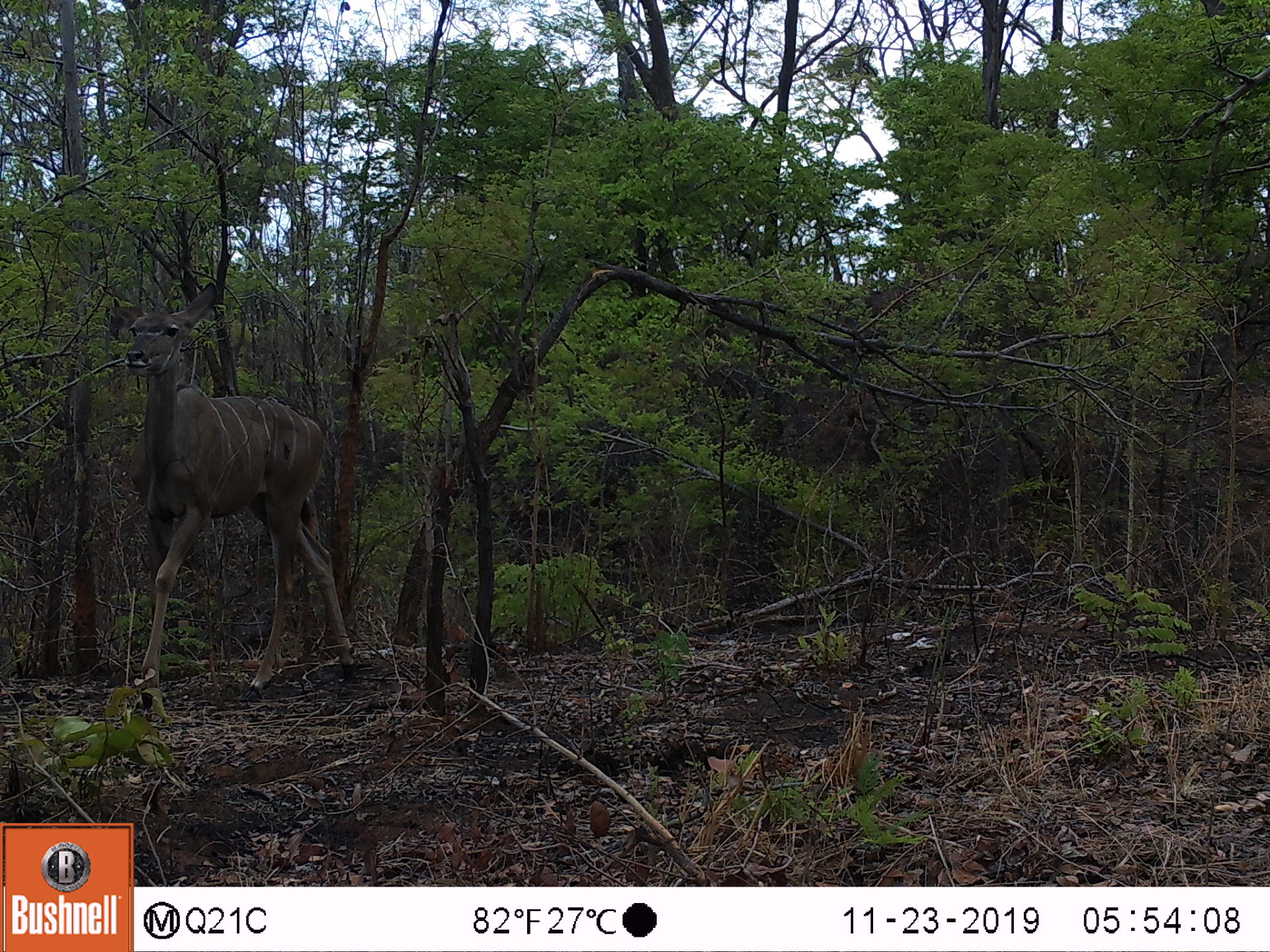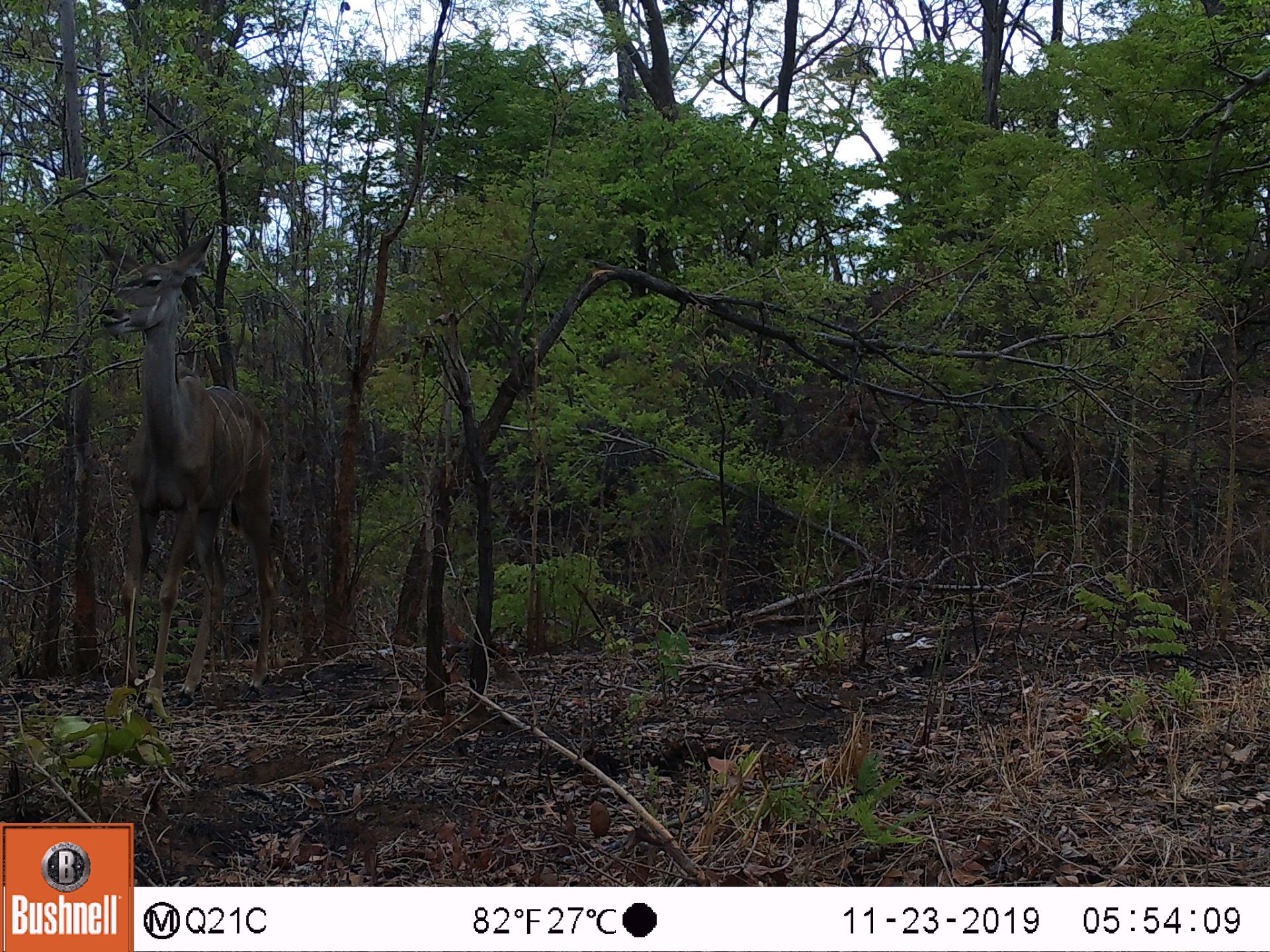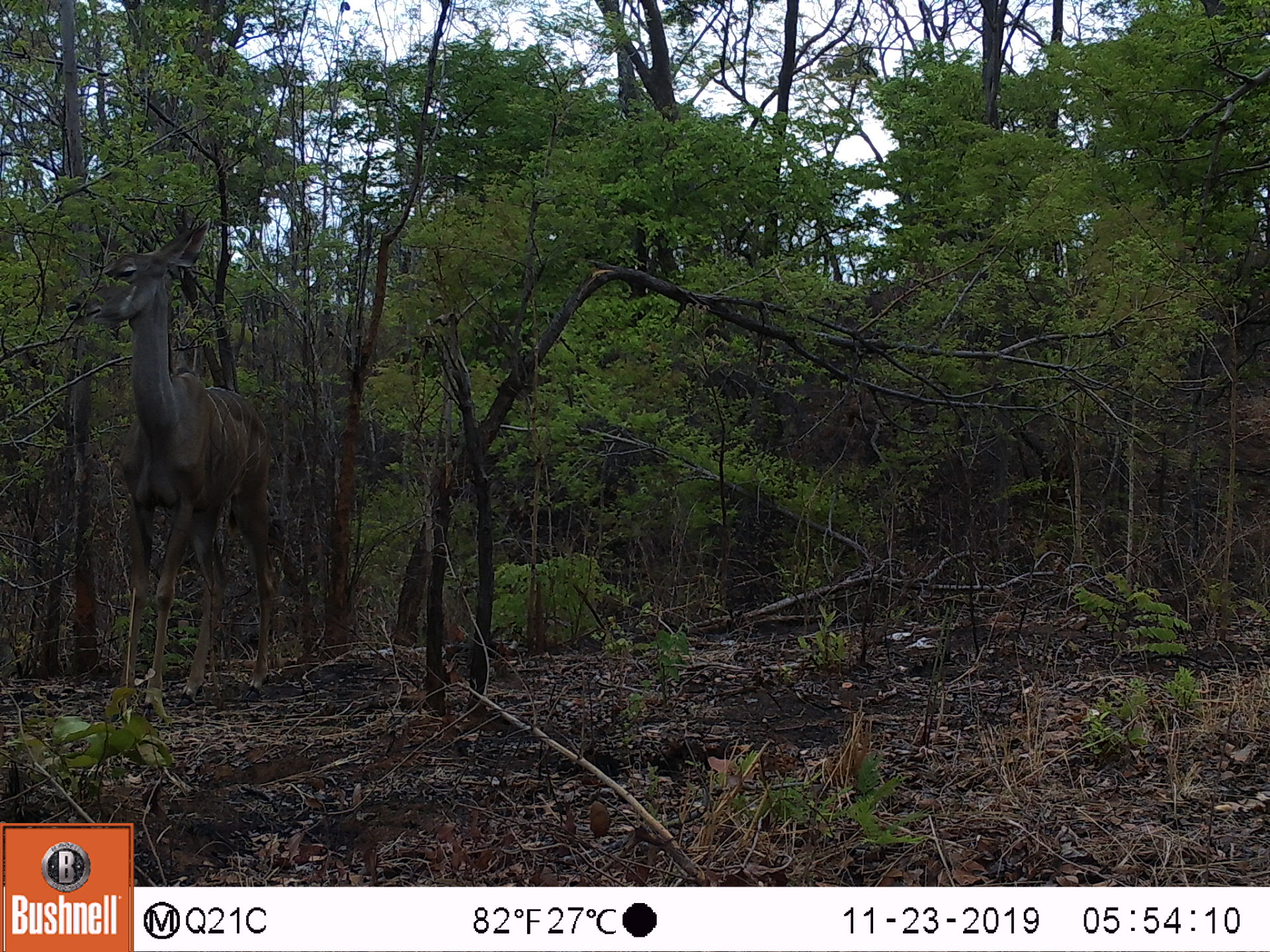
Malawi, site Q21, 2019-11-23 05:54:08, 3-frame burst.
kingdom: Animalia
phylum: Chordata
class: Mammalia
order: Artiodactyla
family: Bovidae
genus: Tragelaphus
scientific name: Tragelaphus strepsiceros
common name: greater kudu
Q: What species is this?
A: Greater kudu (Tragelaphus strepsiceros).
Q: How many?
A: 1.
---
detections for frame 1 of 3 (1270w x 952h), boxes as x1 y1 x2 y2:
greater kudu: 101 277 376 661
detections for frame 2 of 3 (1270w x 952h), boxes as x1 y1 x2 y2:
greater kudu: 86 240 319 725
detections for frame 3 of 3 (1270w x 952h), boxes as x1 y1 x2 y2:
greater kudu: 66 203 332 722